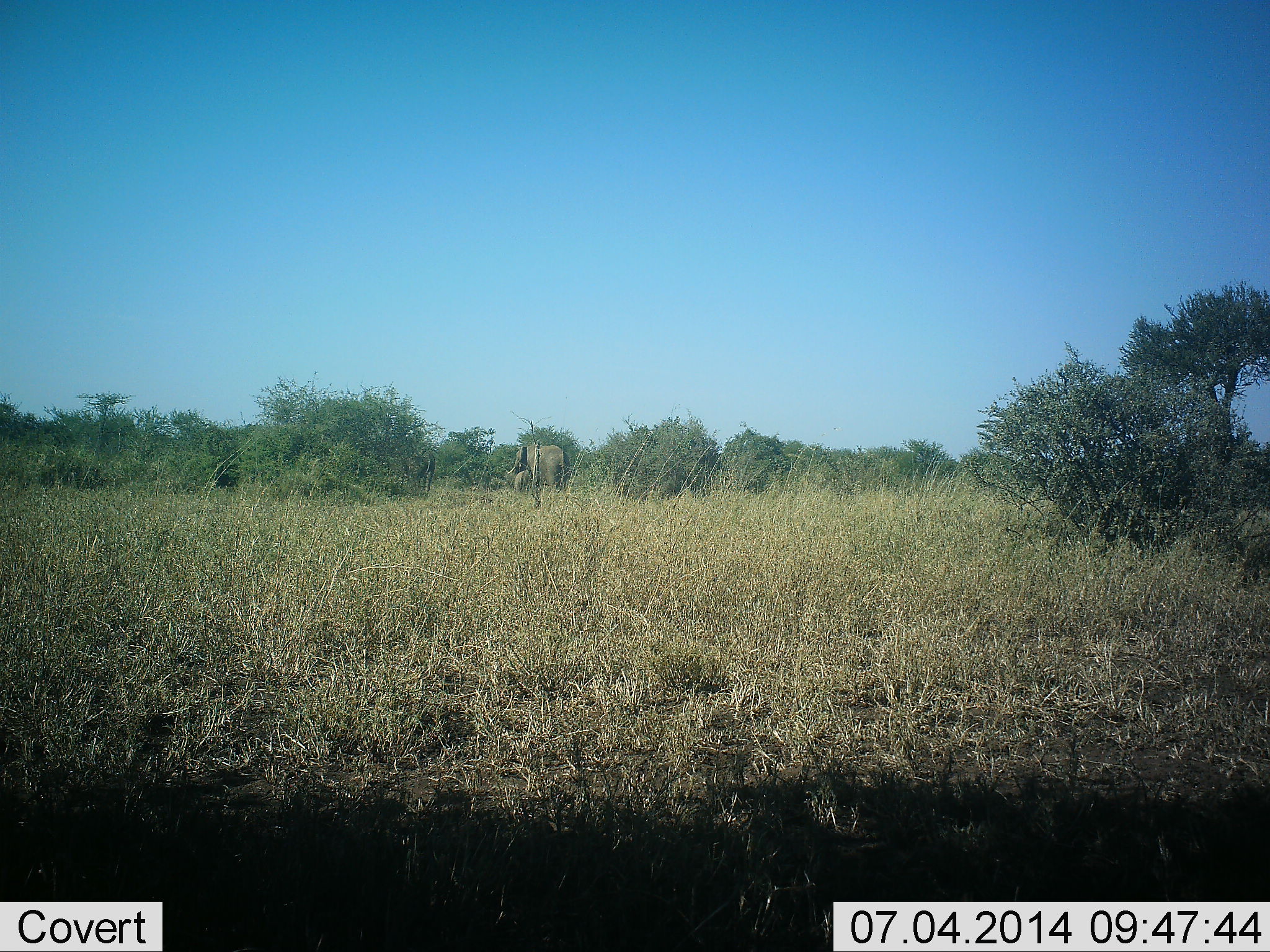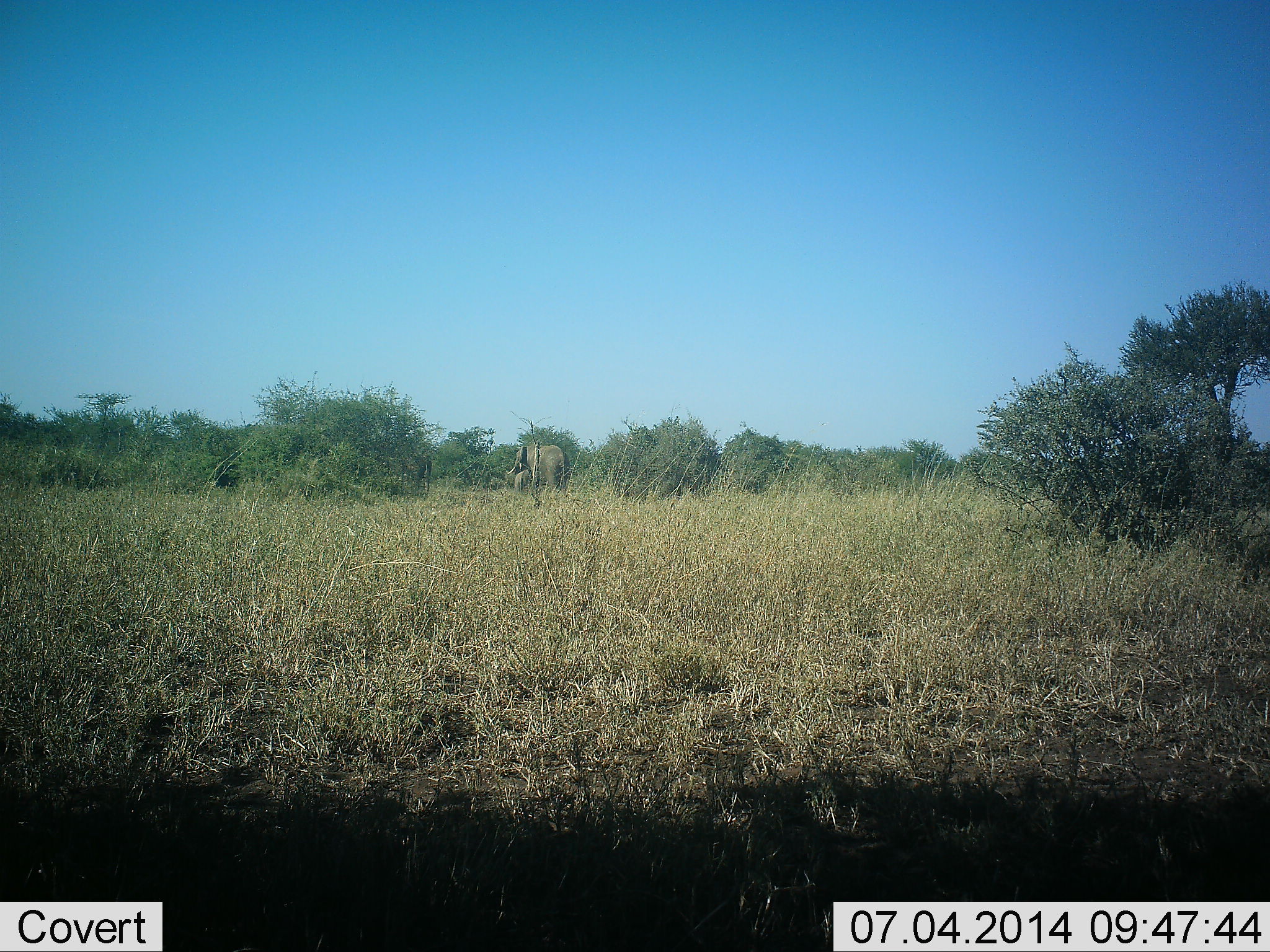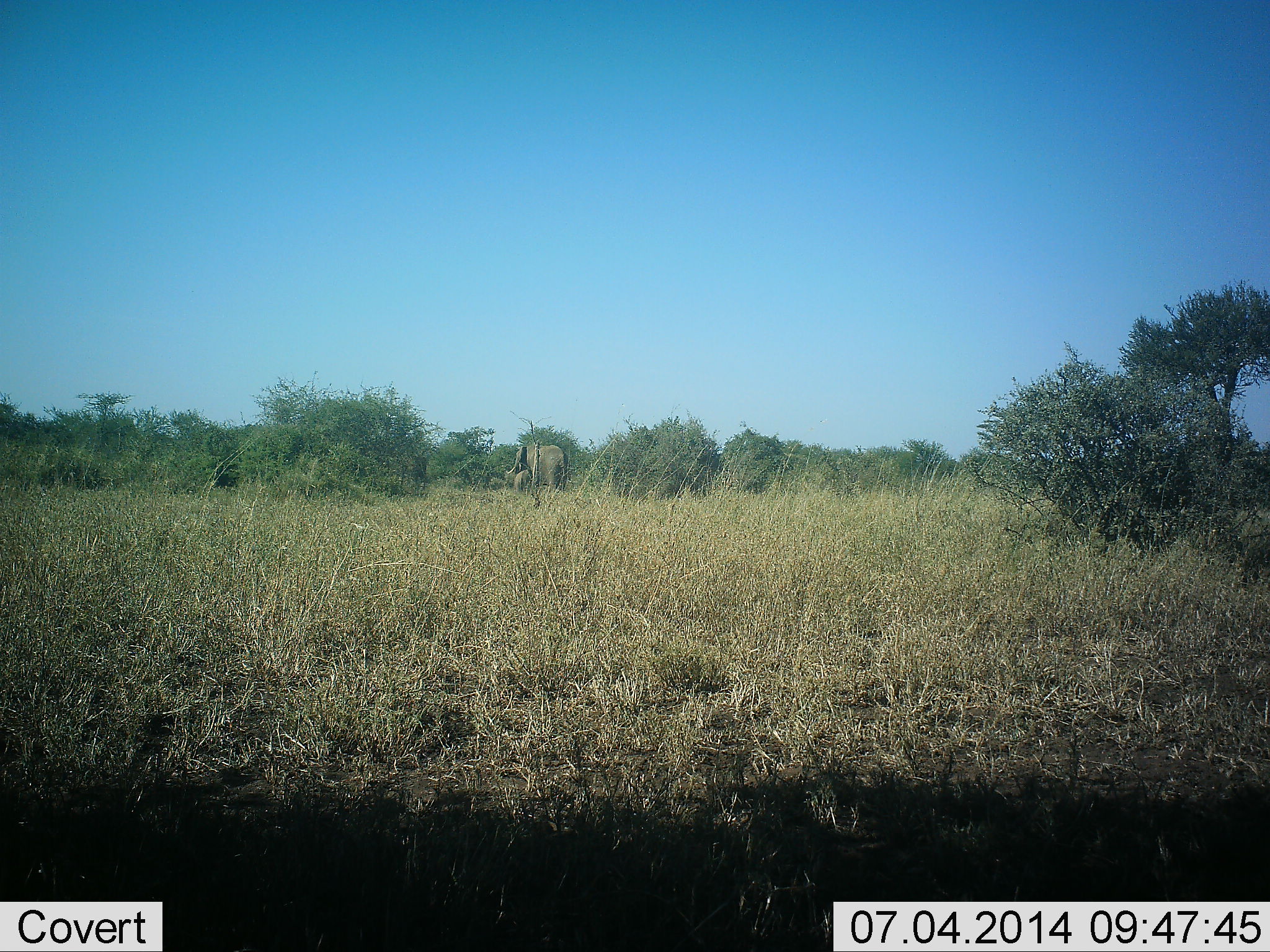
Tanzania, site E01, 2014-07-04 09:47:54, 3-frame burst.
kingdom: Animalia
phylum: Chordata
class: Mammalia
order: Proboscidea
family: Elephantidae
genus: Loxodonta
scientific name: Loxodonta africana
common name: african bush elephant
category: elephant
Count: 1.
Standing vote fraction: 91%.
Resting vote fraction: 0%.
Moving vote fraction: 36%.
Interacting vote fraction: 0%.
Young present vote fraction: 9%.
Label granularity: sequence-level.